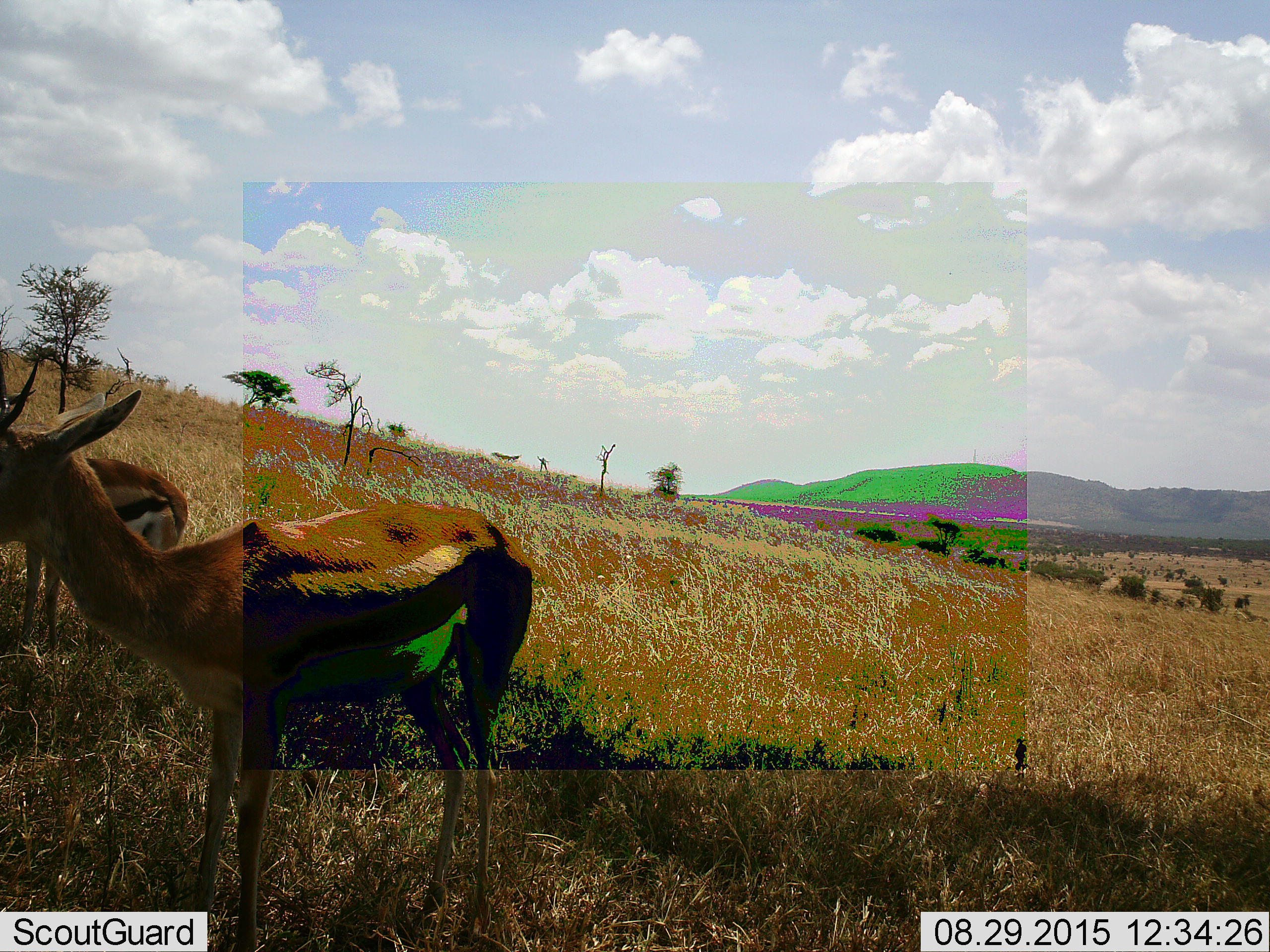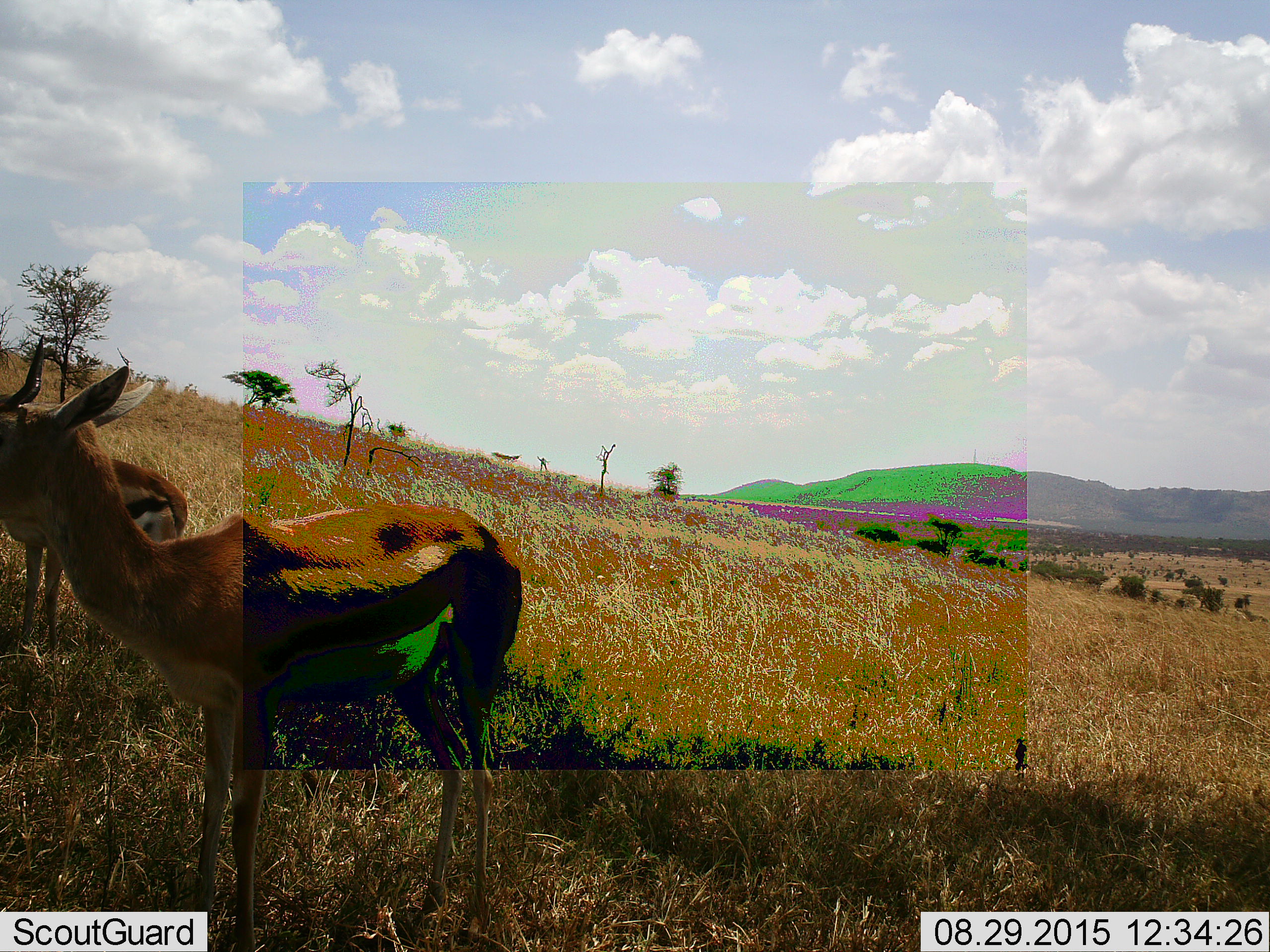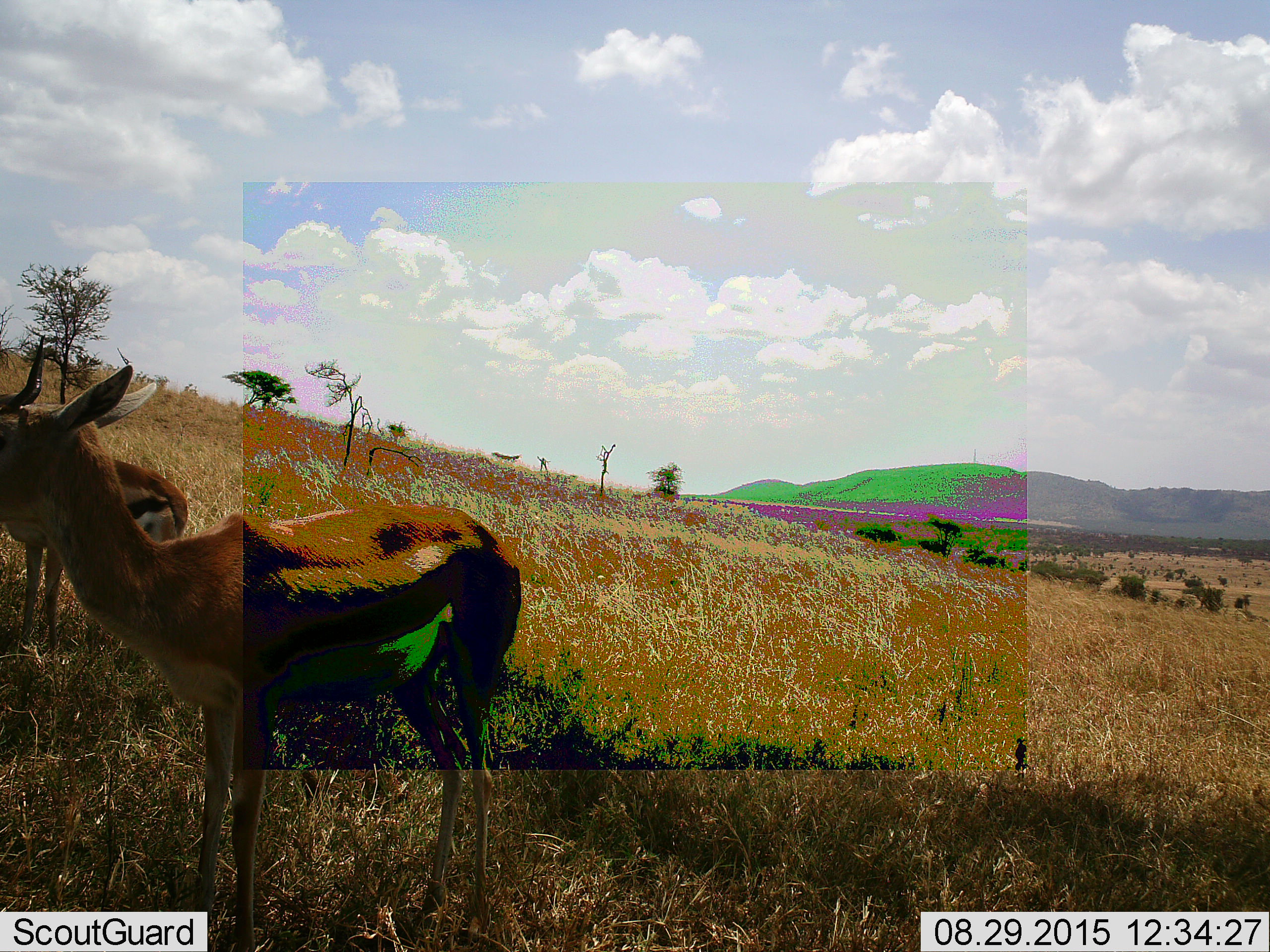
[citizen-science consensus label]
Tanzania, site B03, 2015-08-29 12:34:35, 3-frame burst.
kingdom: Animalia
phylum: Chordata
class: Mammalia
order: Artiodactyla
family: Bovidae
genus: Eudorcas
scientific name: Eudorcas thomsonii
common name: thomson's gazelle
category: gazellethomsons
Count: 2.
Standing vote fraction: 89%.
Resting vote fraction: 0%.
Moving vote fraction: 0%.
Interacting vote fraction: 0%.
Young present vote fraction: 0%.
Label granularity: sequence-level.